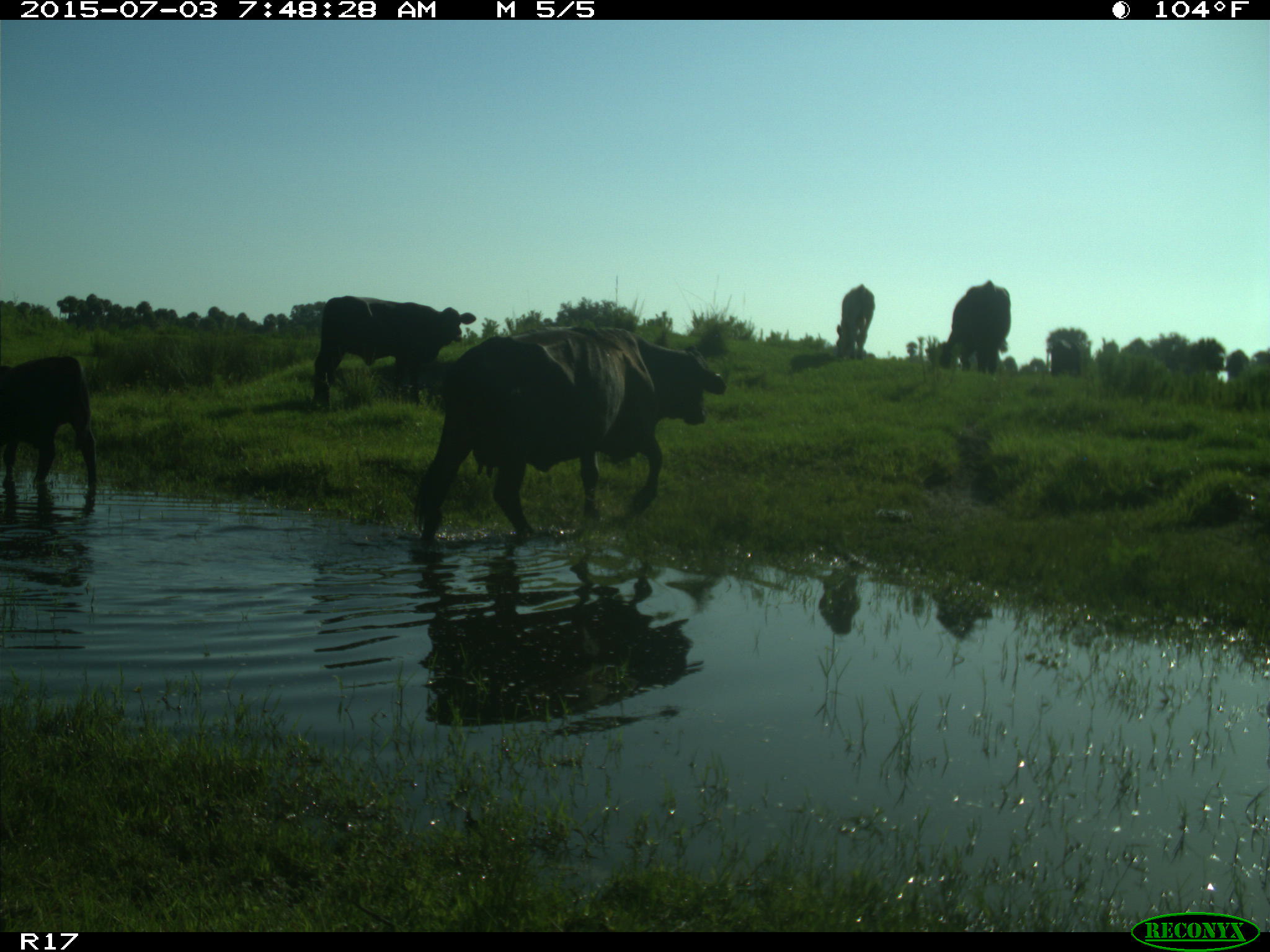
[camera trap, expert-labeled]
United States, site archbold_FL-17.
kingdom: Animalia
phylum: Chordata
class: Mammalia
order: Artiodactyla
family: Bovidae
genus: Bos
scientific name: Bos taurus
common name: domestic cow